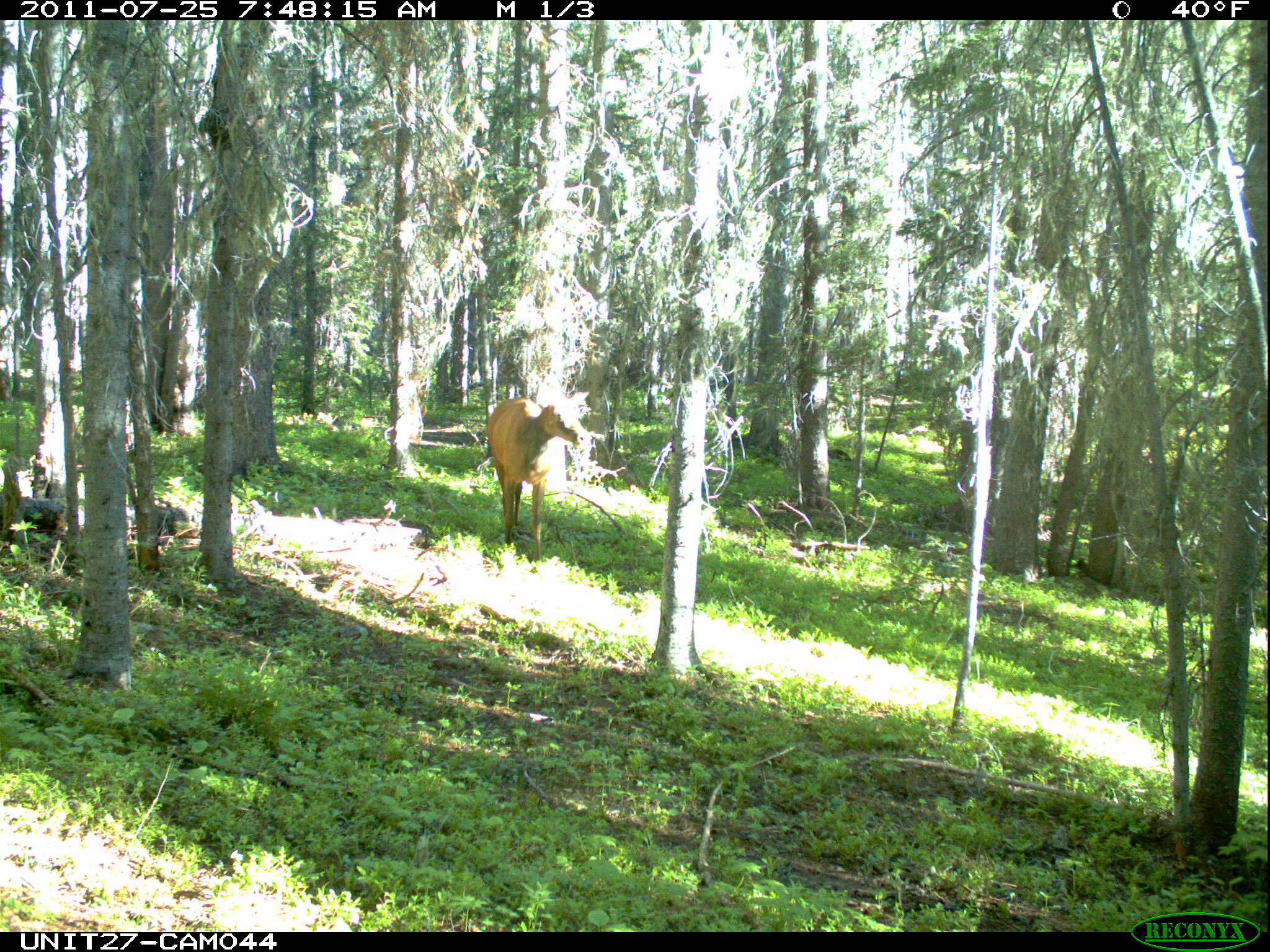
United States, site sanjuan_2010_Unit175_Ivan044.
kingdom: Animalia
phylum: Chordata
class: Mammalia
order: Artiodactyla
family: Cervidae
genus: Cervus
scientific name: Cervus elaphus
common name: red deer